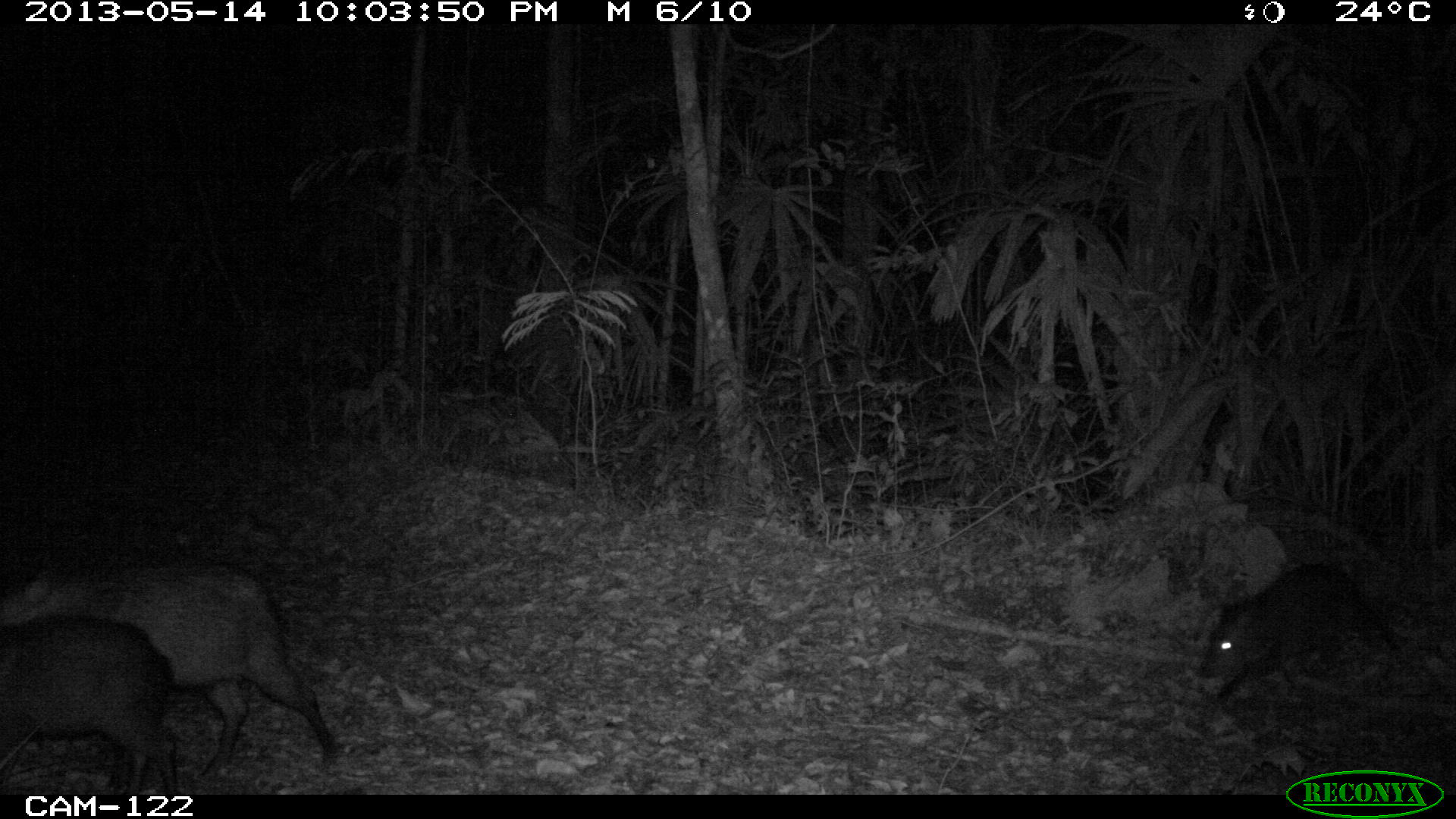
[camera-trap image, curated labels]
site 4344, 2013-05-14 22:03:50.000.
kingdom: Animalia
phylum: Chordata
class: Mammalia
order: Artiodactyla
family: Tayassuidae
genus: Pecari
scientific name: Pecari tajacu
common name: collared peccary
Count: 9.